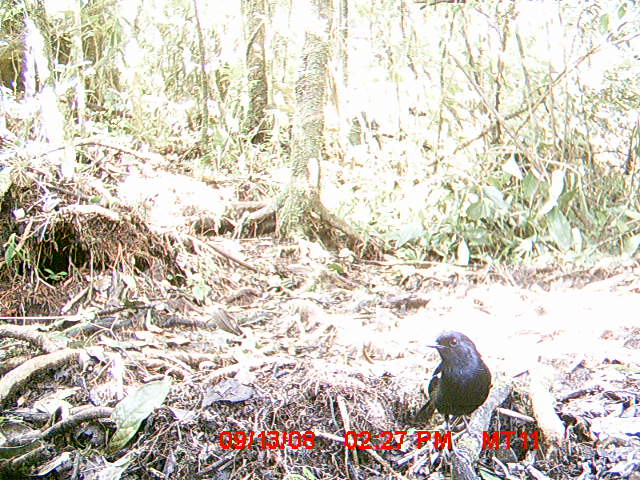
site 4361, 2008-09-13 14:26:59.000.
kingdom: Animalia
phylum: Chordata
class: Aves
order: Passeriformes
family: Muscicapidae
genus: Copsychus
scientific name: Copsychus albospecularis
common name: madagascar magpie-robin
Copsychus albospecularis (madagascar magpie-robin), count 1.